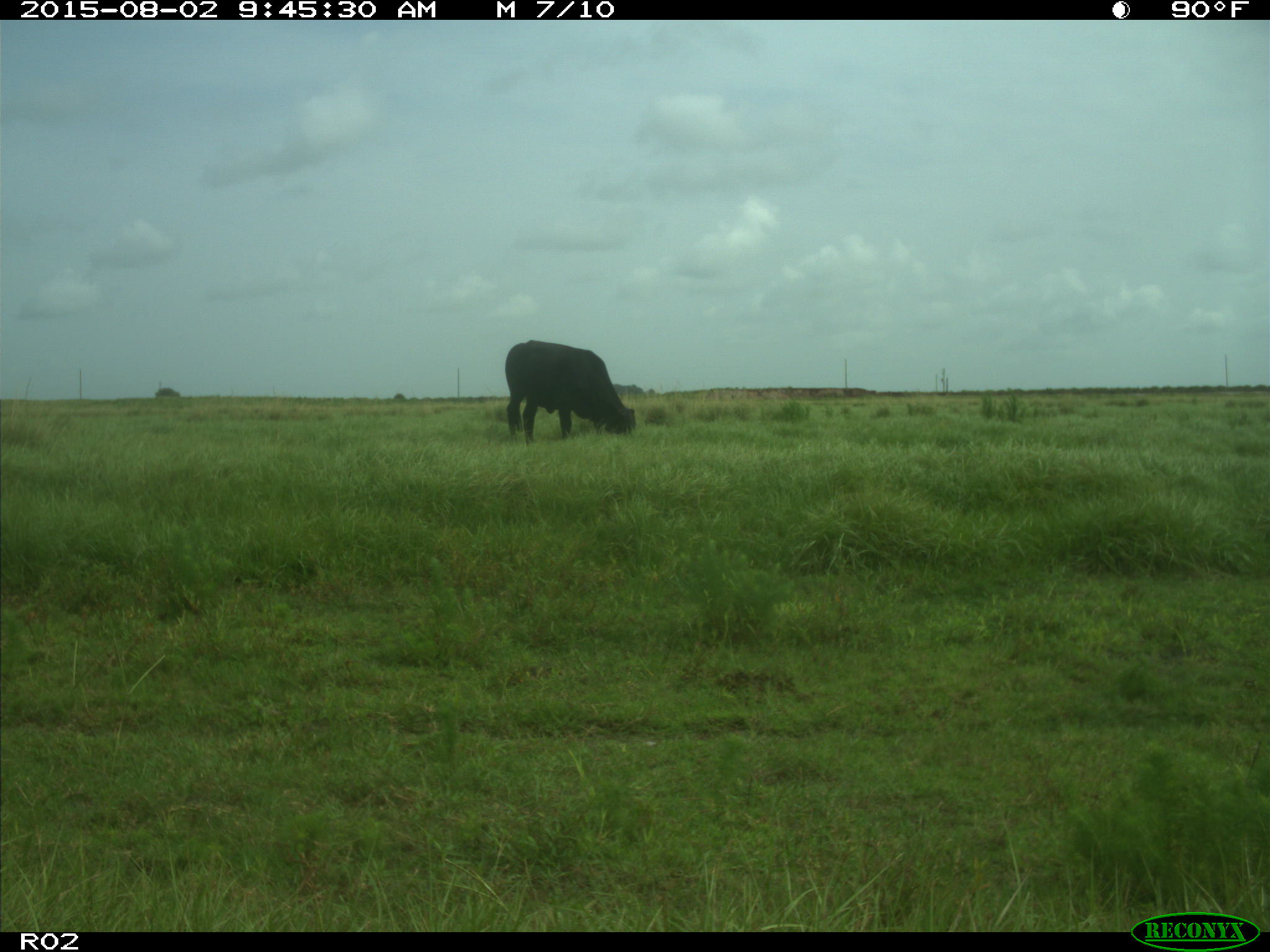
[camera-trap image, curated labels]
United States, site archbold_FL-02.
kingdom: Animalia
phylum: Chordata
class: Mammalia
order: Artiodactyla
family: Bovidae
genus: Bos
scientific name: Bos taurus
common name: domestic cow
Bos taurus (domestic cow).